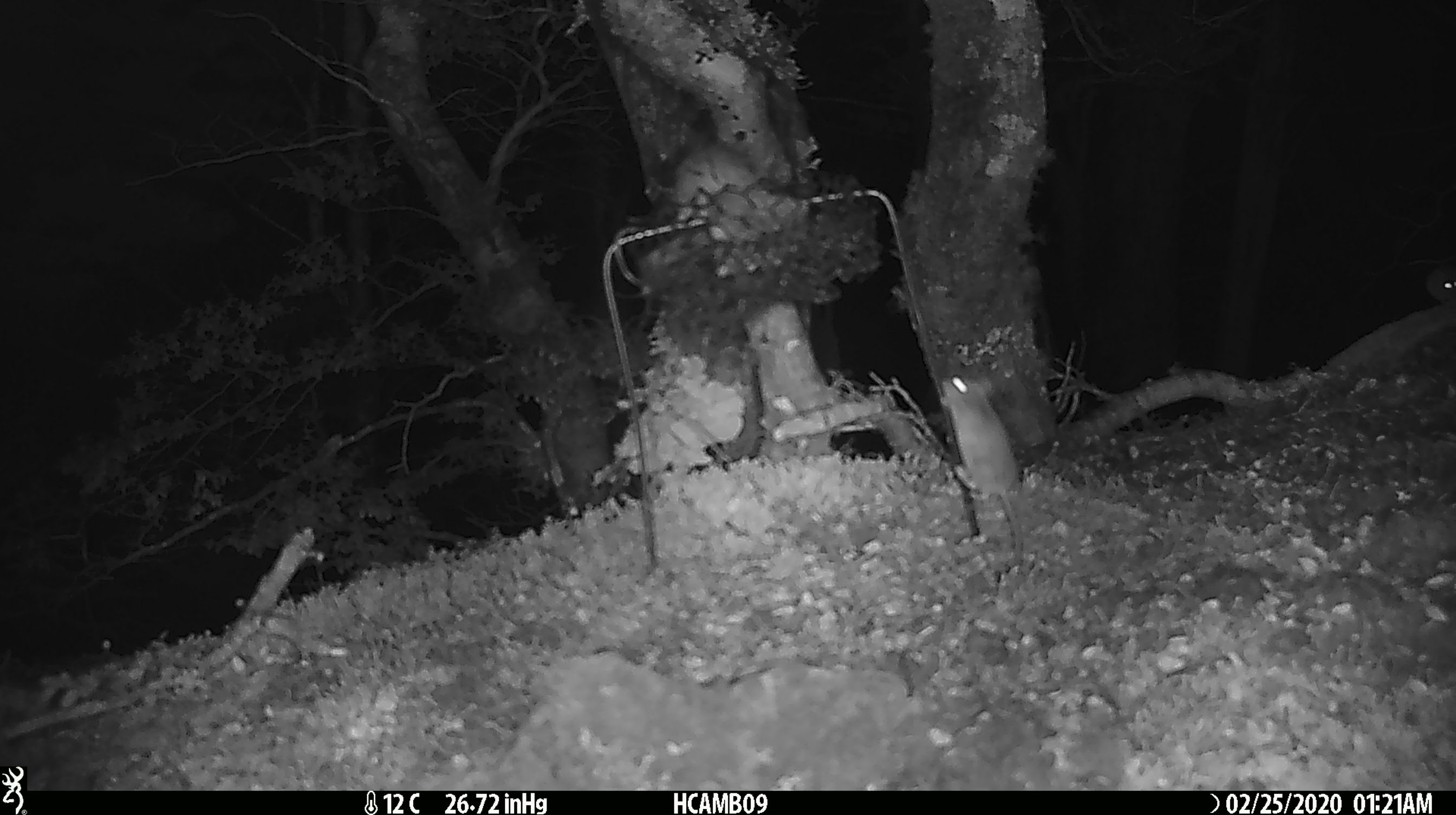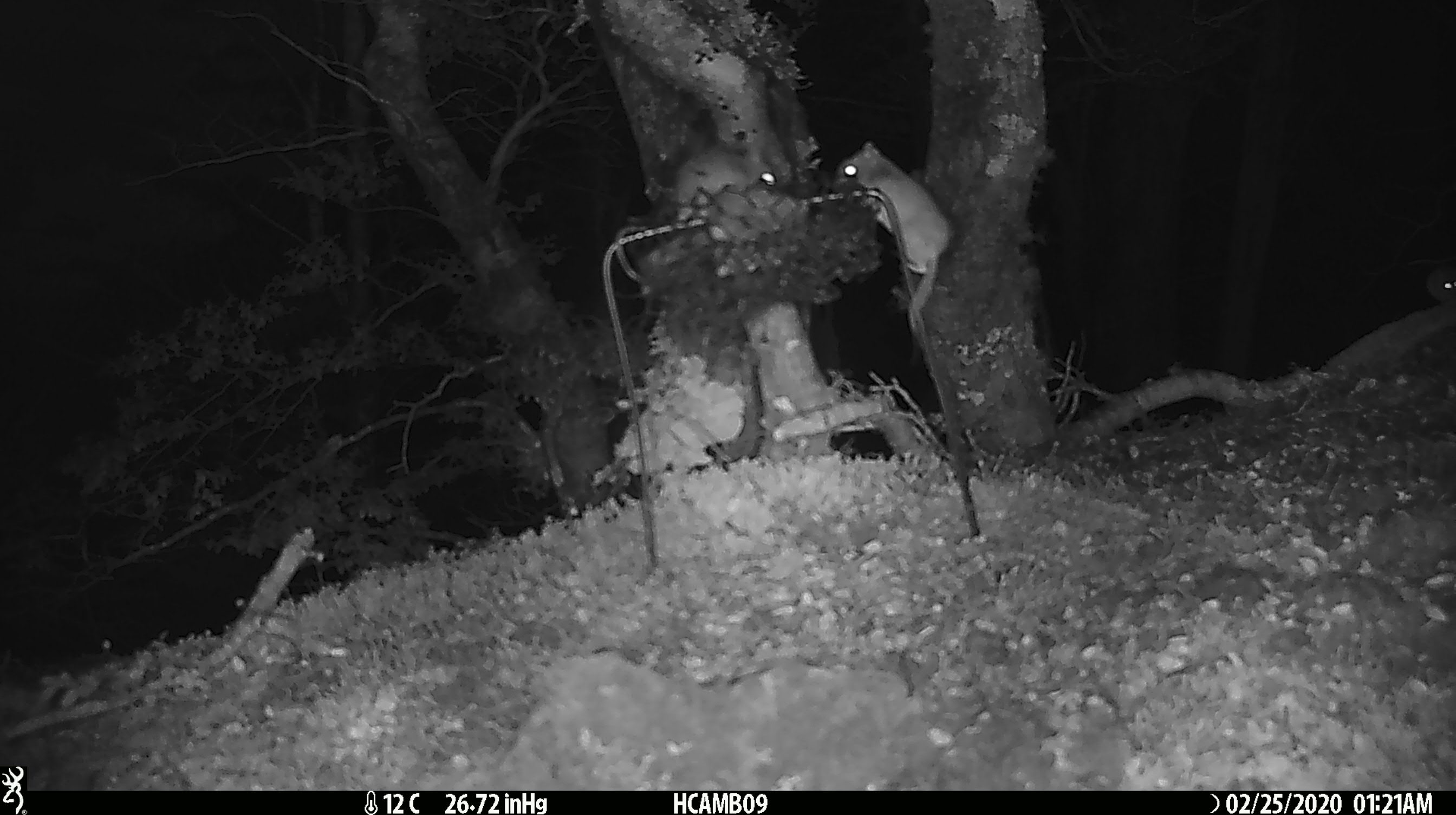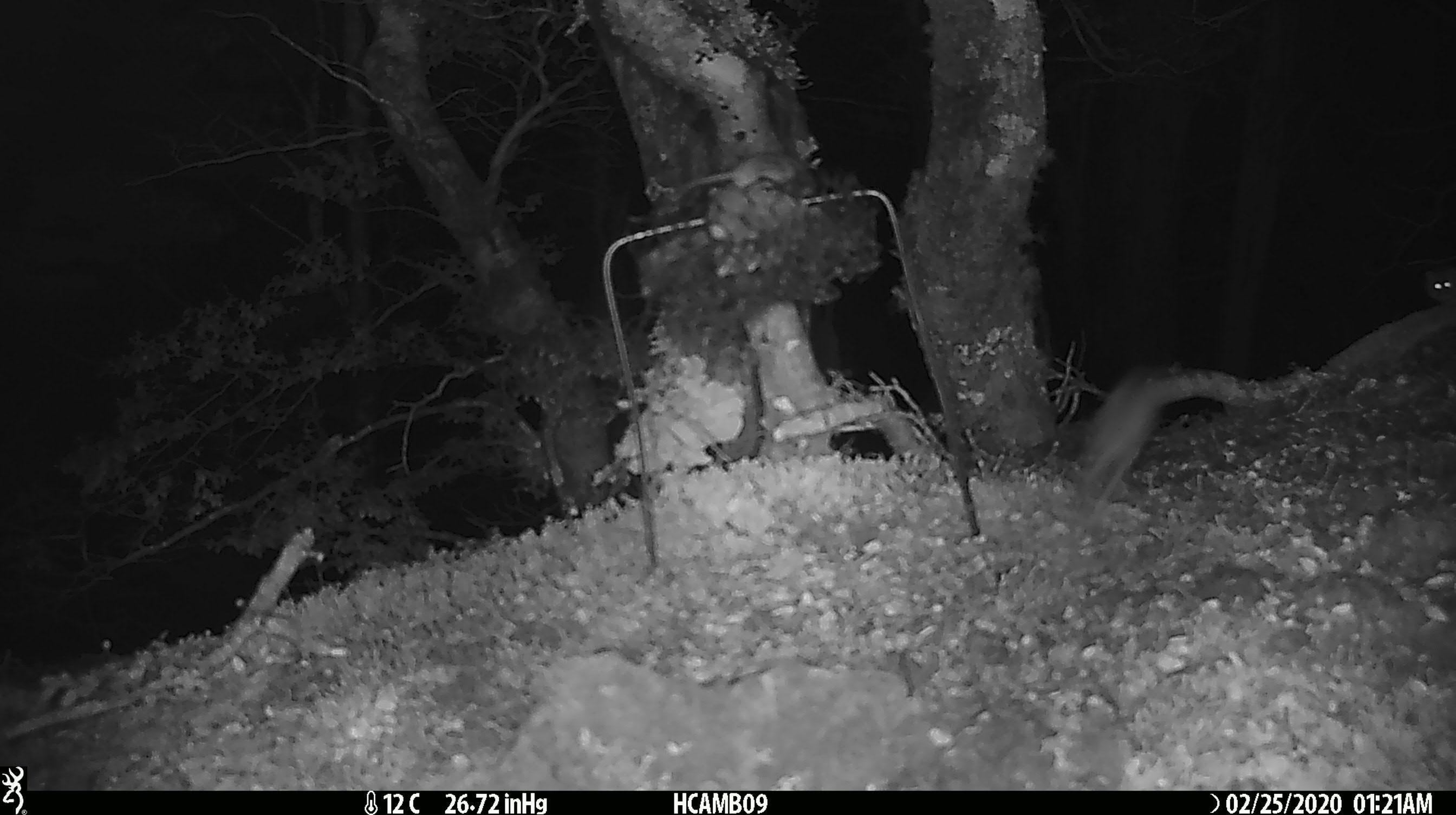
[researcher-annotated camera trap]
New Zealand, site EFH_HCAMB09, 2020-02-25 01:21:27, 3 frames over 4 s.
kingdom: Animalia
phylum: Chordata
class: Mammalia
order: Rodentia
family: Muridae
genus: Mus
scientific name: Mus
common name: mouse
Mouse (Mus).